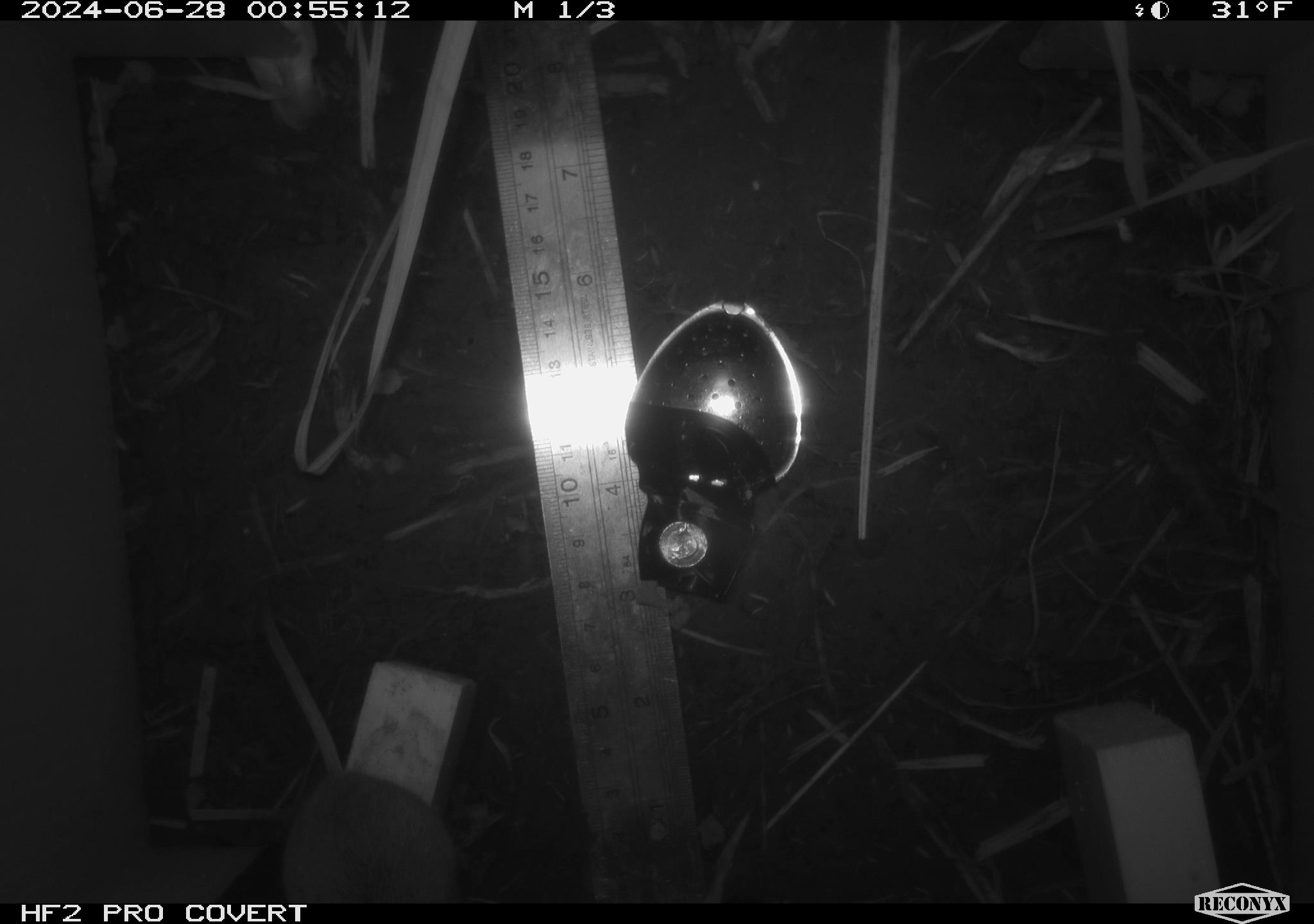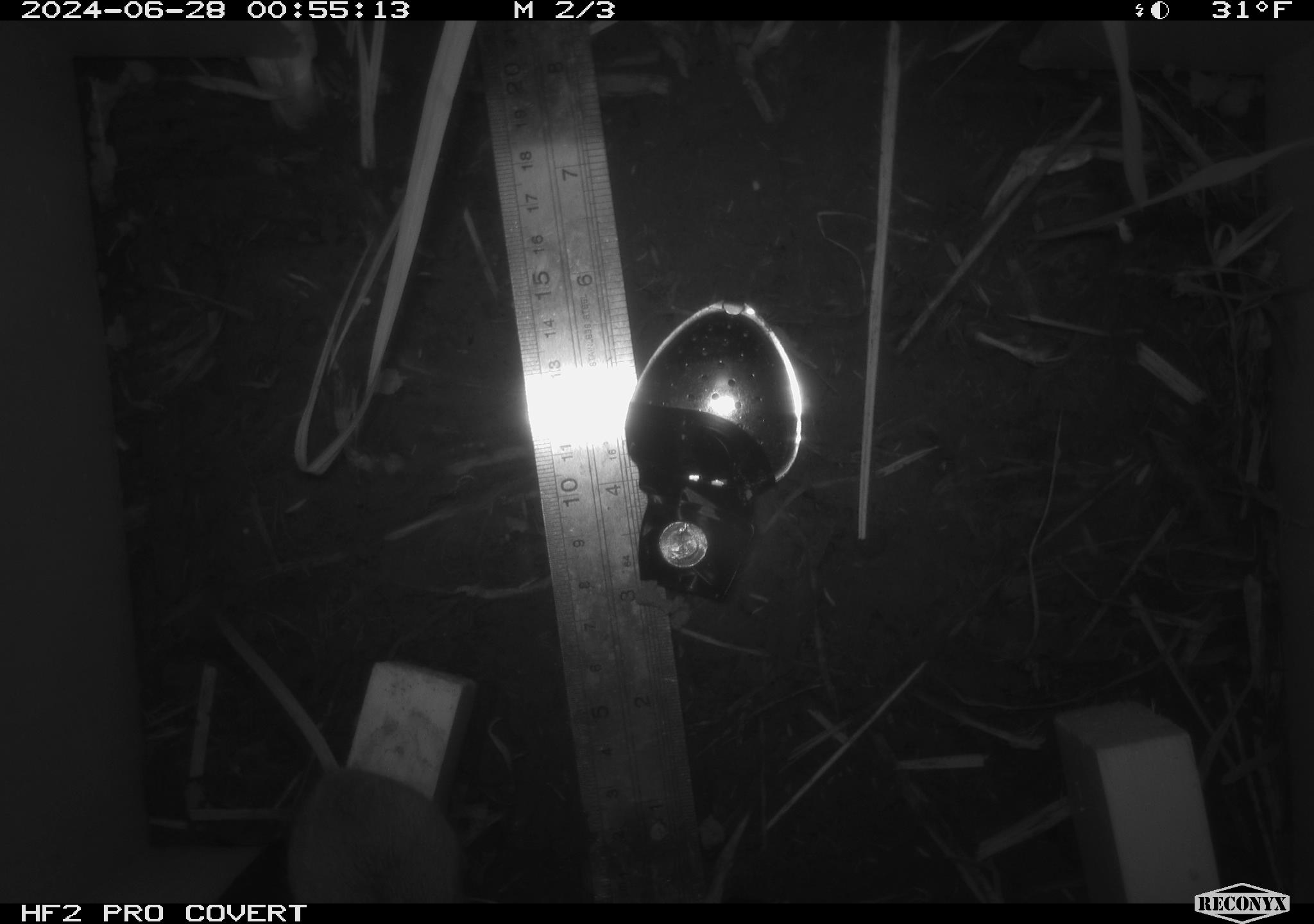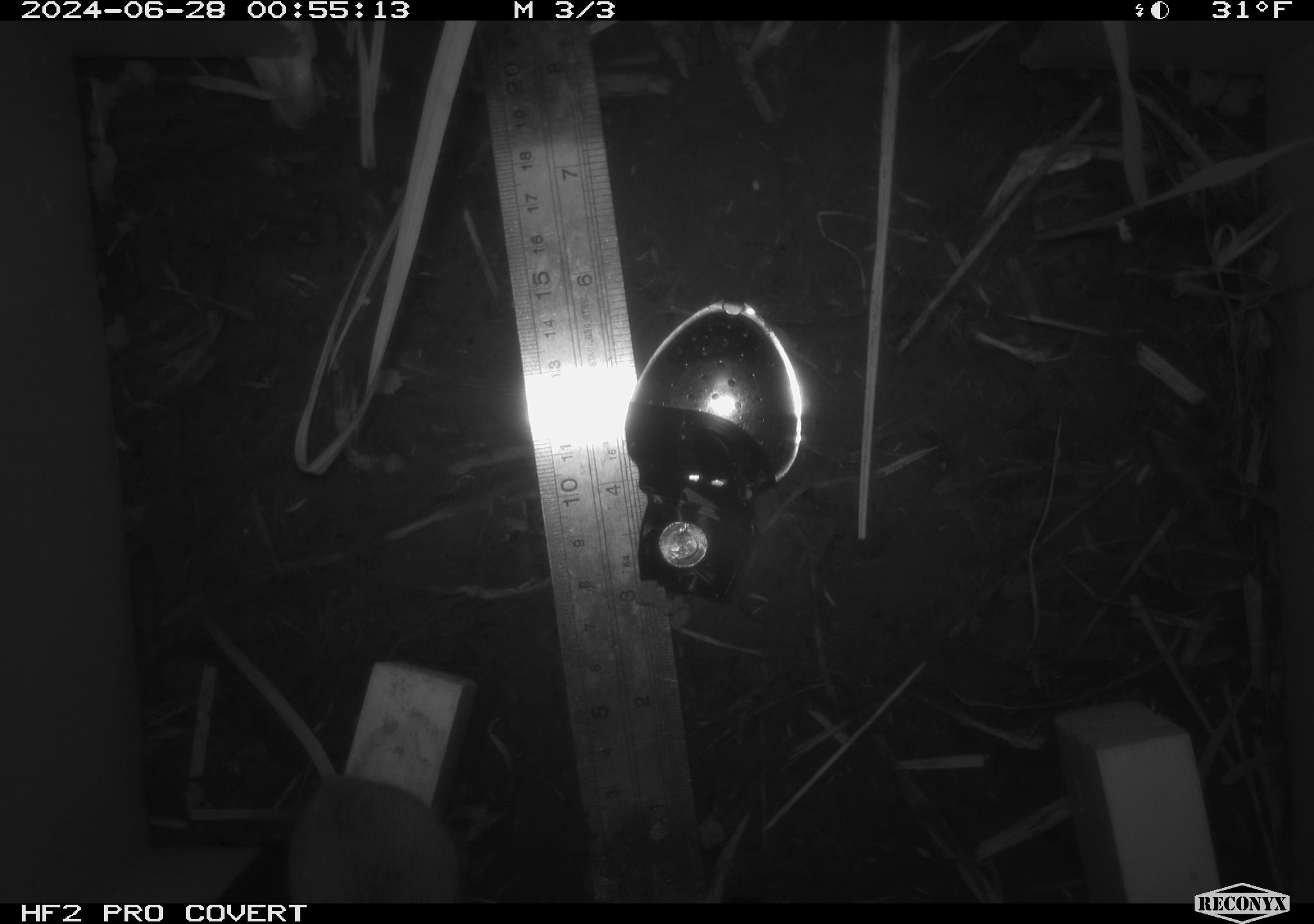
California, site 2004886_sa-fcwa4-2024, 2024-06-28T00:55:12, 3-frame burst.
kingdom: Animalia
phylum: Chordata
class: Mammalia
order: Rodentia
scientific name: Rodentia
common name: mouse species